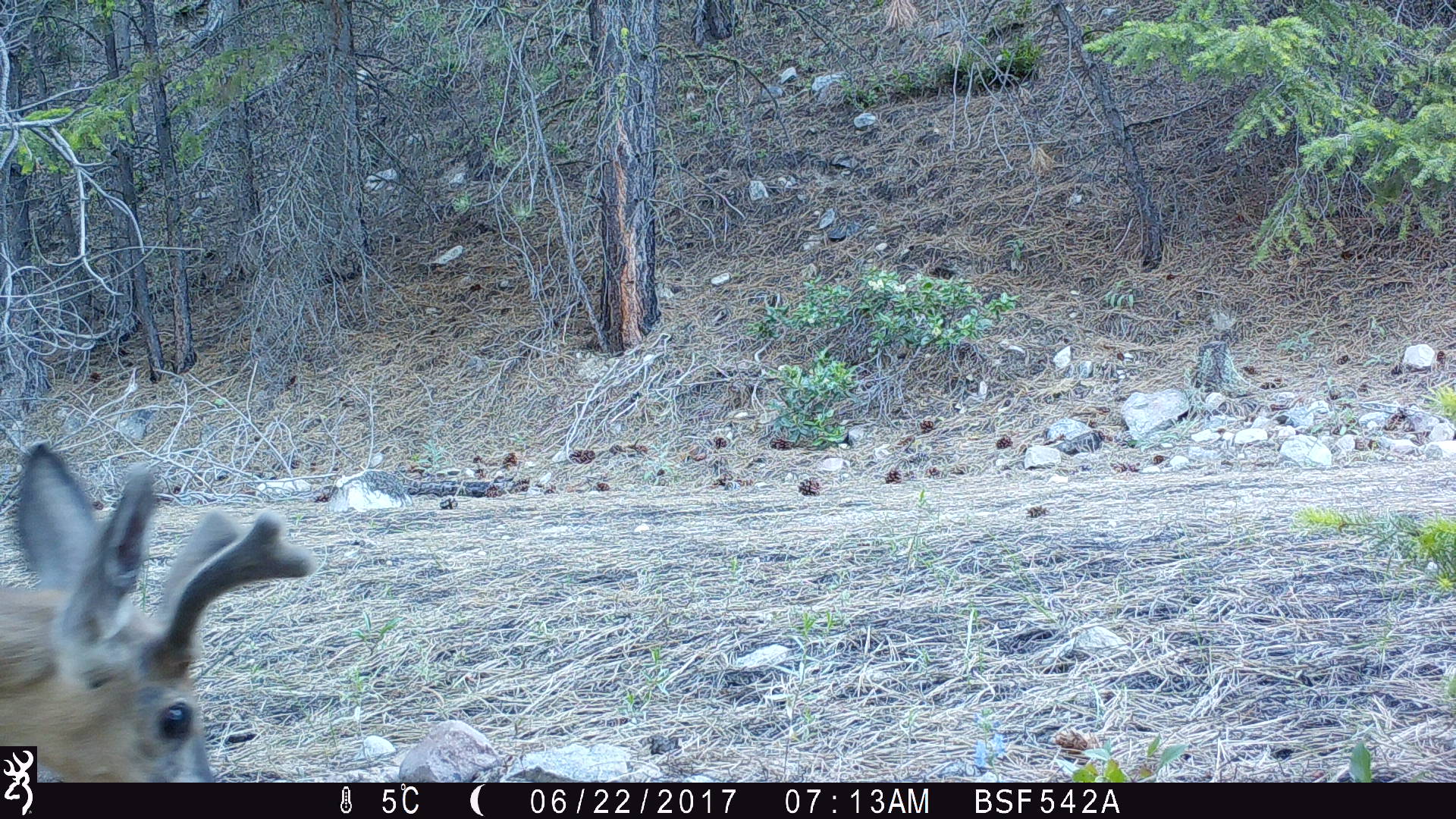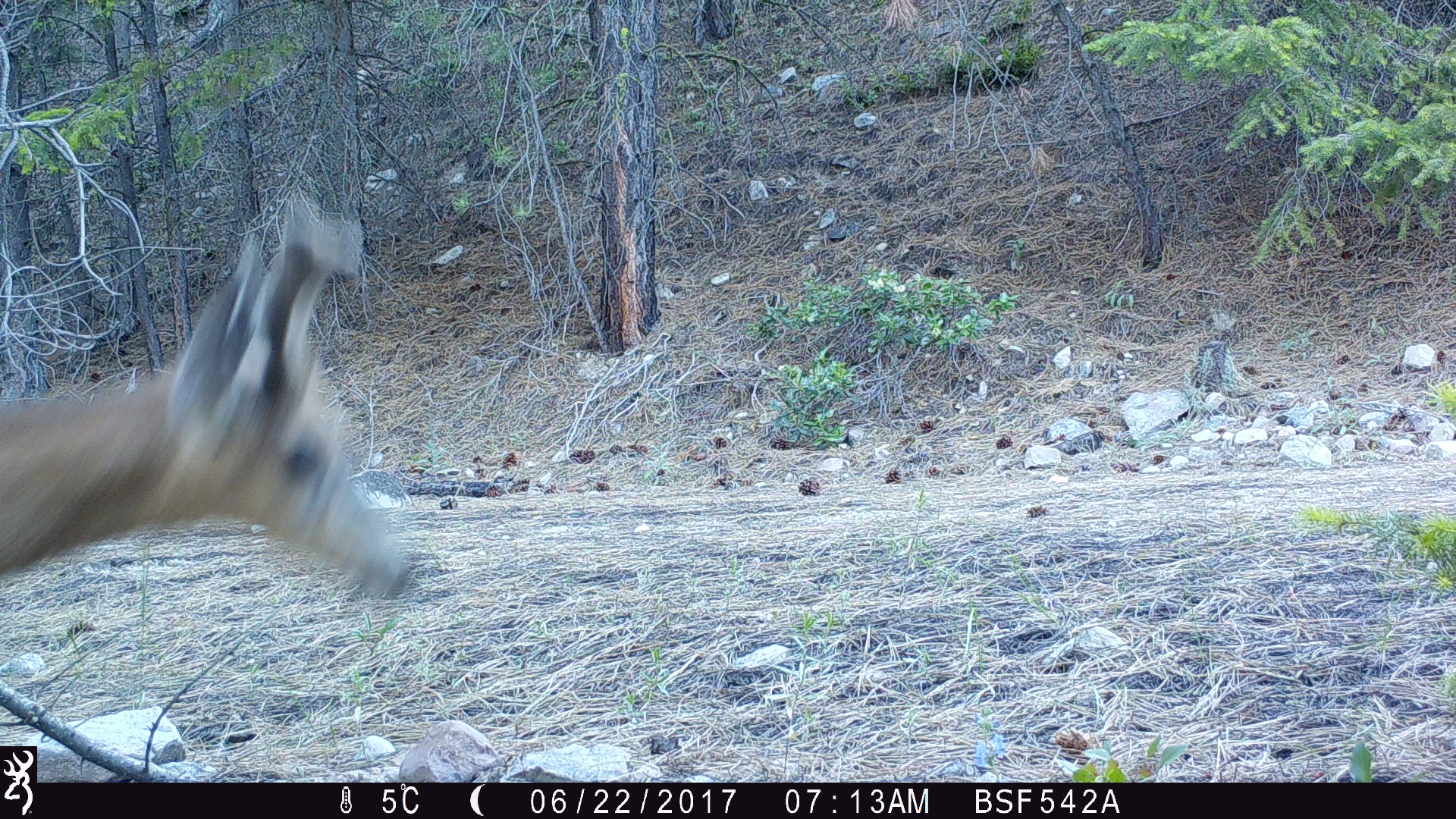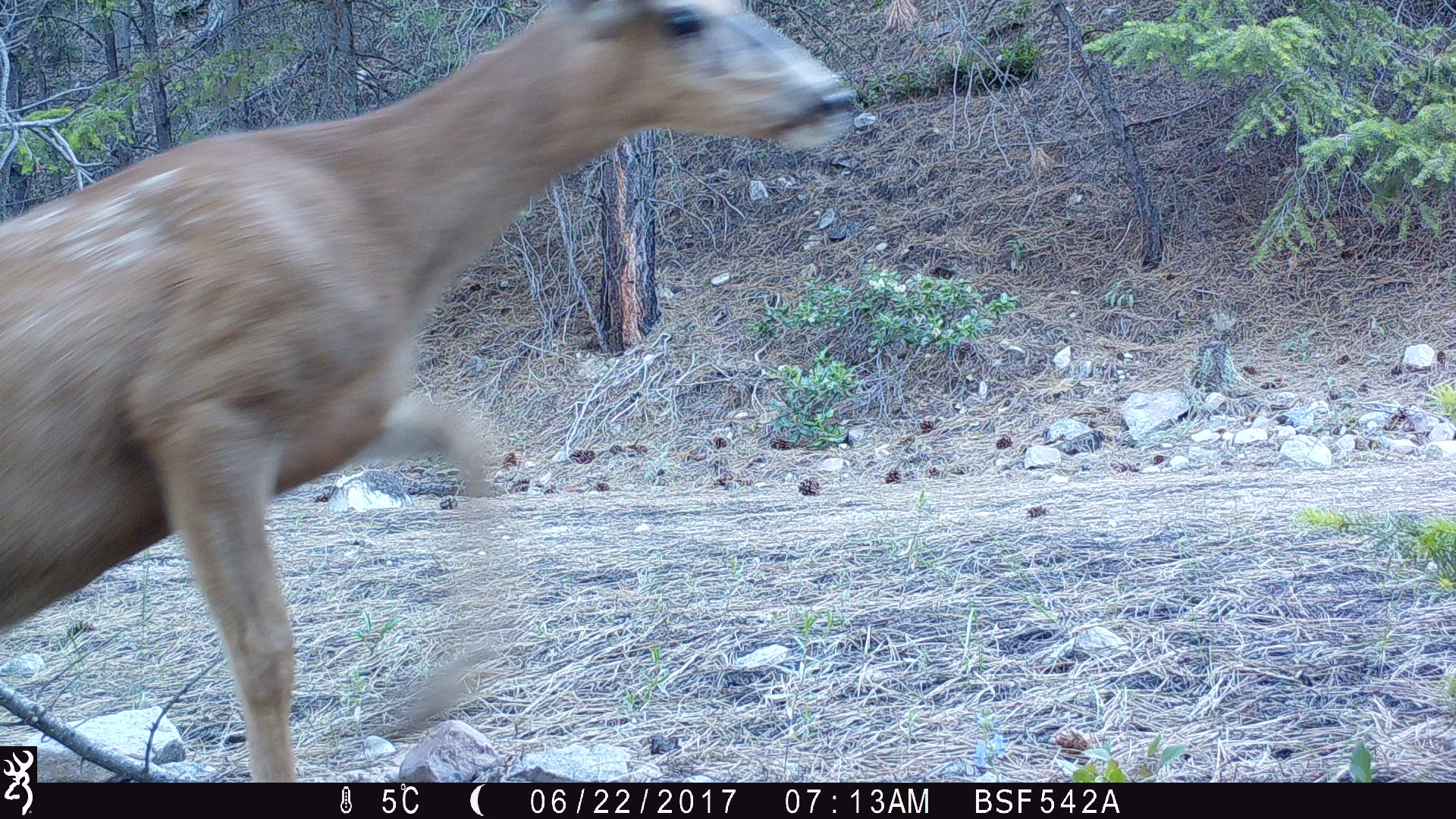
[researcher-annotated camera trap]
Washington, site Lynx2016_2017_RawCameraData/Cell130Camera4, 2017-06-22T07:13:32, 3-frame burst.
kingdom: Animalia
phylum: Chordata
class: Mammalia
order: Artiodactyla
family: Cervidae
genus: Odocoileus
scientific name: Odocoileus hemionus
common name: mule deer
Odocoileus hemionus (mule deer). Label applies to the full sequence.